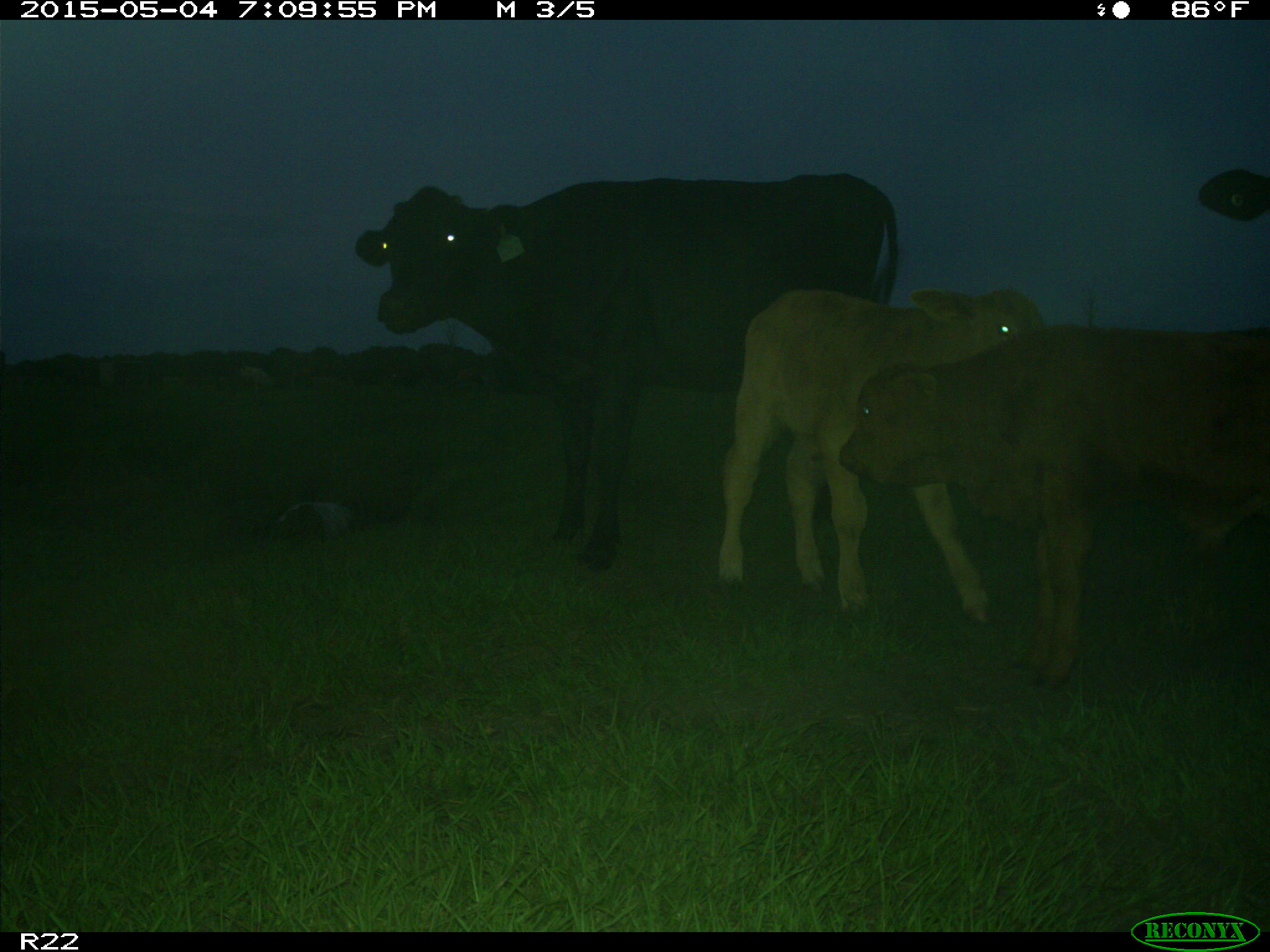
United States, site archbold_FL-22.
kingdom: Animalia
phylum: Chordata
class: Mammalia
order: Artiodactyla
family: Bovidae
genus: Bos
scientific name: Bos taurus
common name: domestic cow